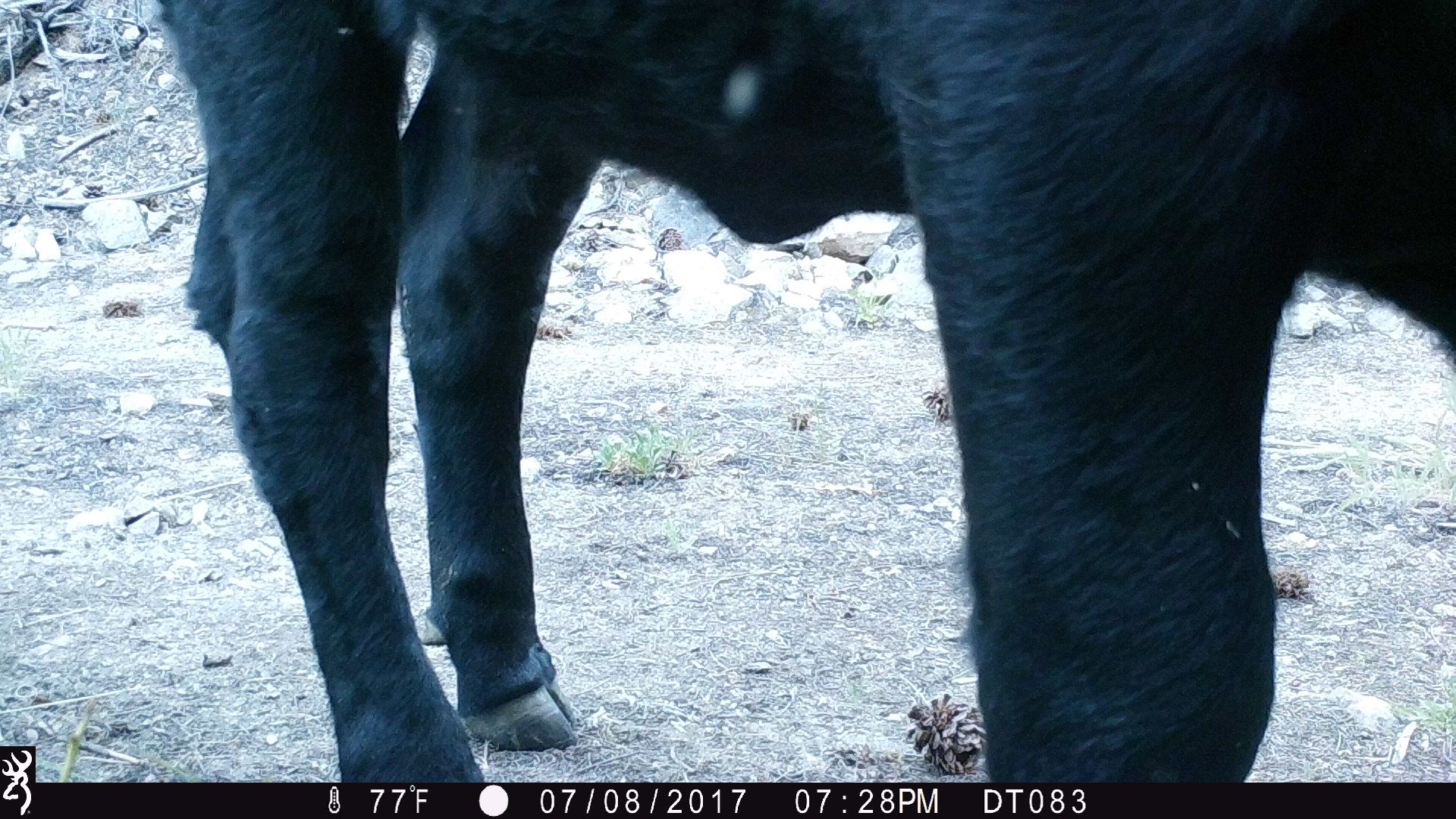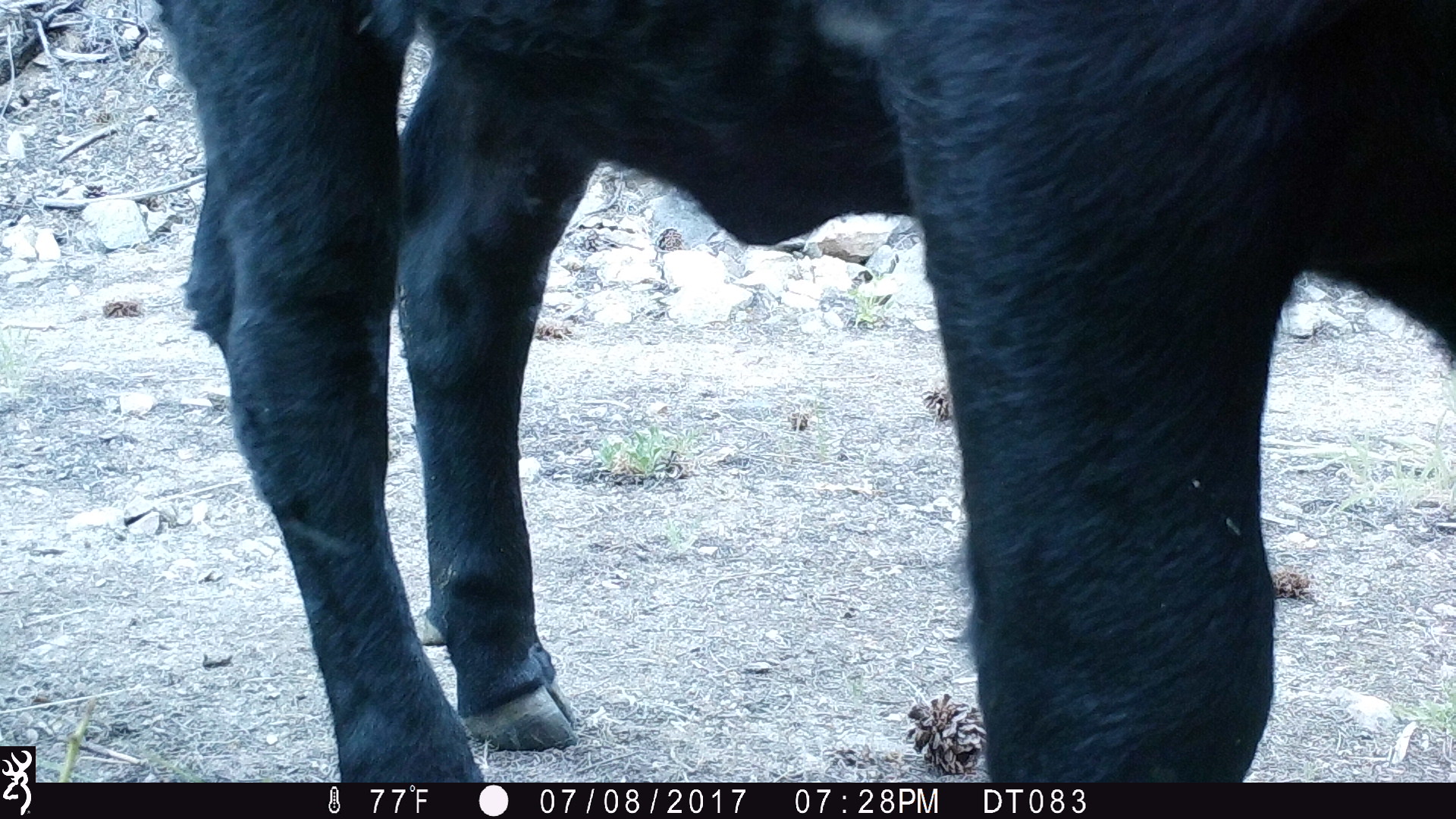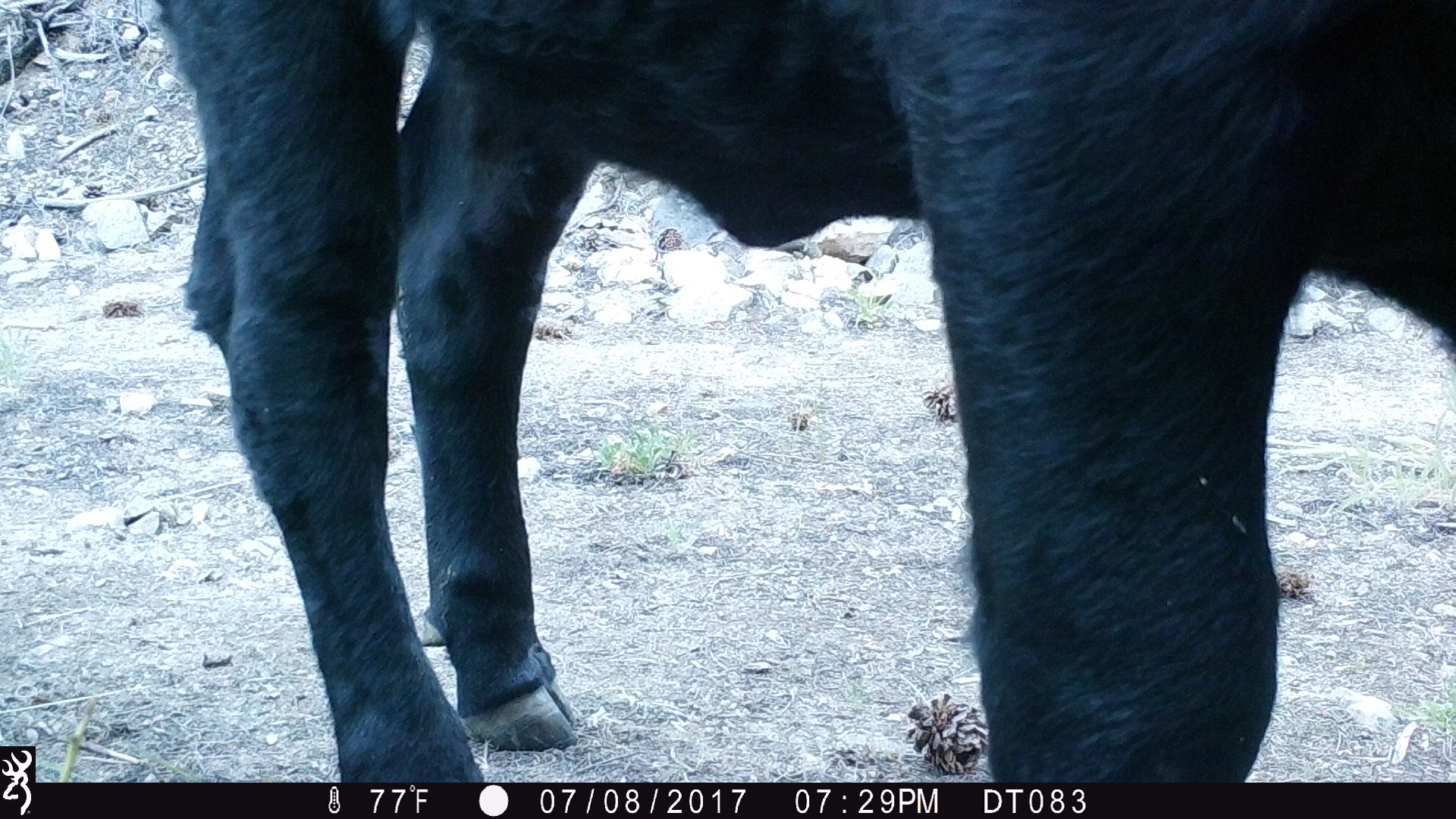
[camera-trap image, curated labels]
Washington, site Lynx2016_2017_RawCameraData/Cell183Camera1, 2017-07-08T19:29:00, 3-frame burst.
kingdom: Animalia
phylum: Chordata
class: Mammalia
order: Artiodactyla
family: Bovidae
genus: Bos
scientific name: Bos taurus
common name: domestic cattle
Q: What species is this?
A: Domestic cattle (Bos taurus).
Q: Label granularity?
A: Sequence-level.